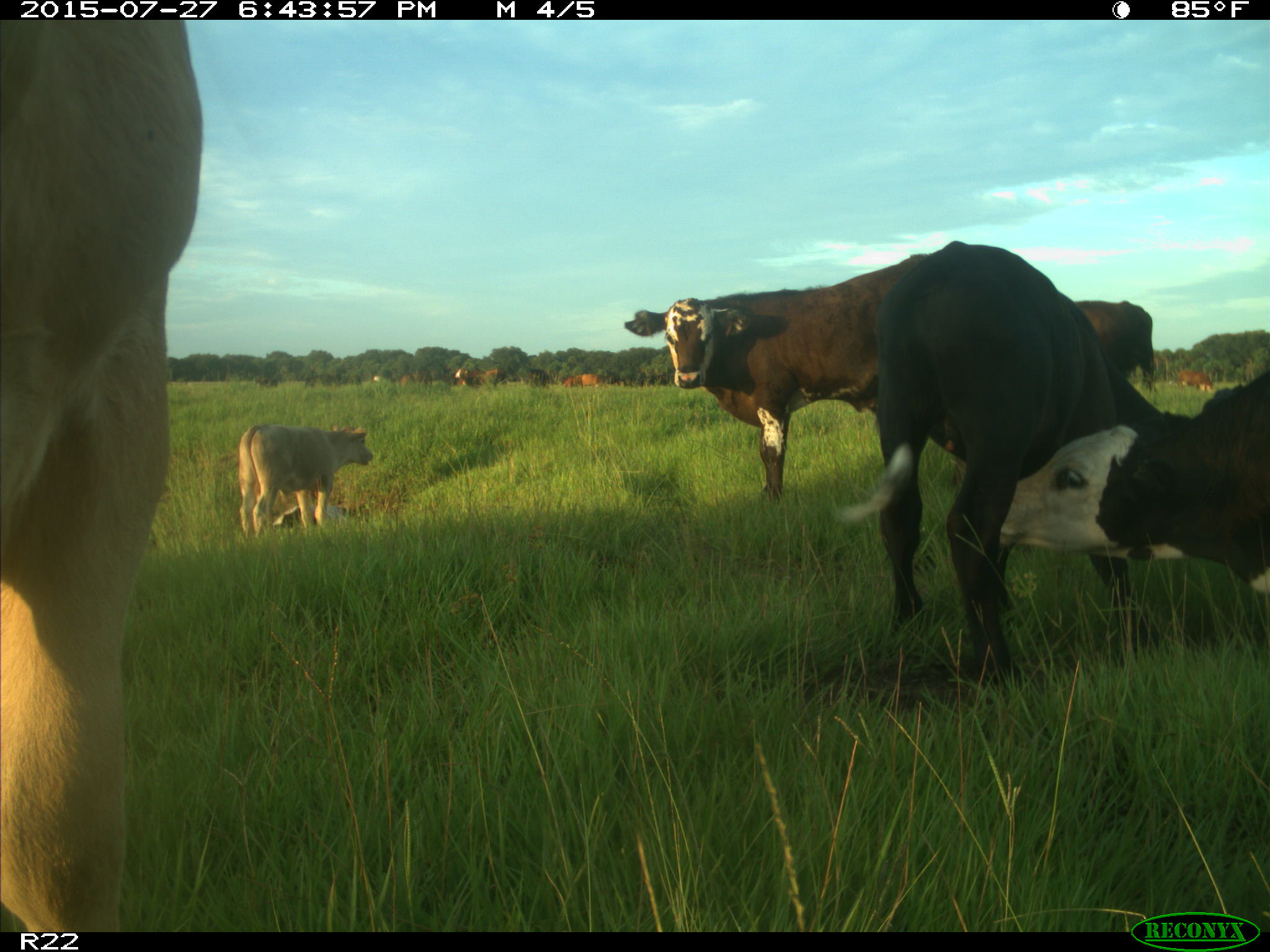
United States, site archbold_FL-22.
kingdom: Animalia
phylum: Chordata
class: Mammalia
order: Artiodactyla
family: Bovidae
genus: Bos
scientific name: Bos taurus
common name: domestic cow